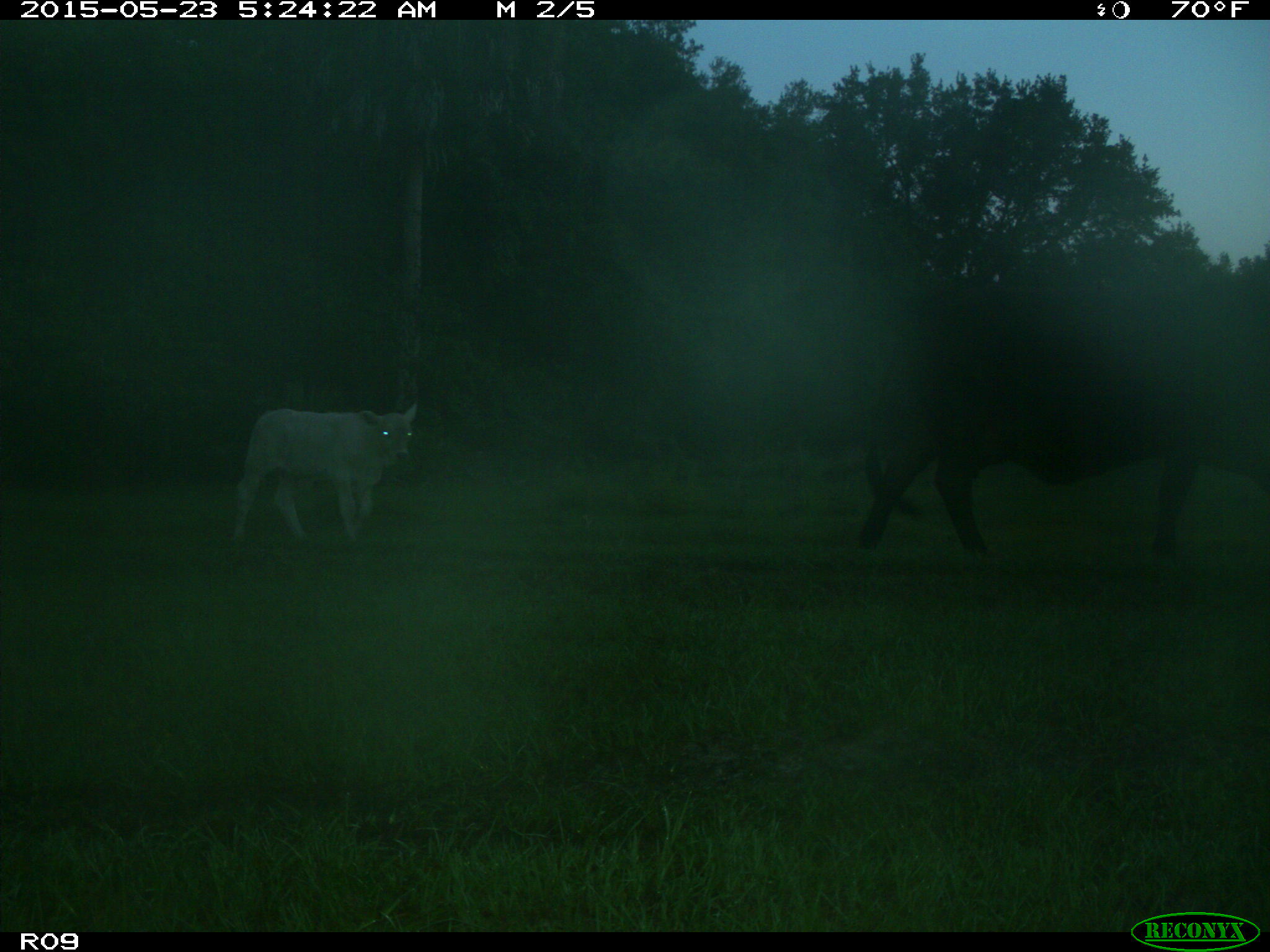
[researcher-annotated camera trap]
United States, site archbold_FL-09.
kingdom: Animalia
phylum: Chordata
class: Mammalia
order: Artiodactyla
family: Bovidae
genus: Bos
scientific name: Bos taurus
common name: domestic cow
Bos taurus (domestic cow).